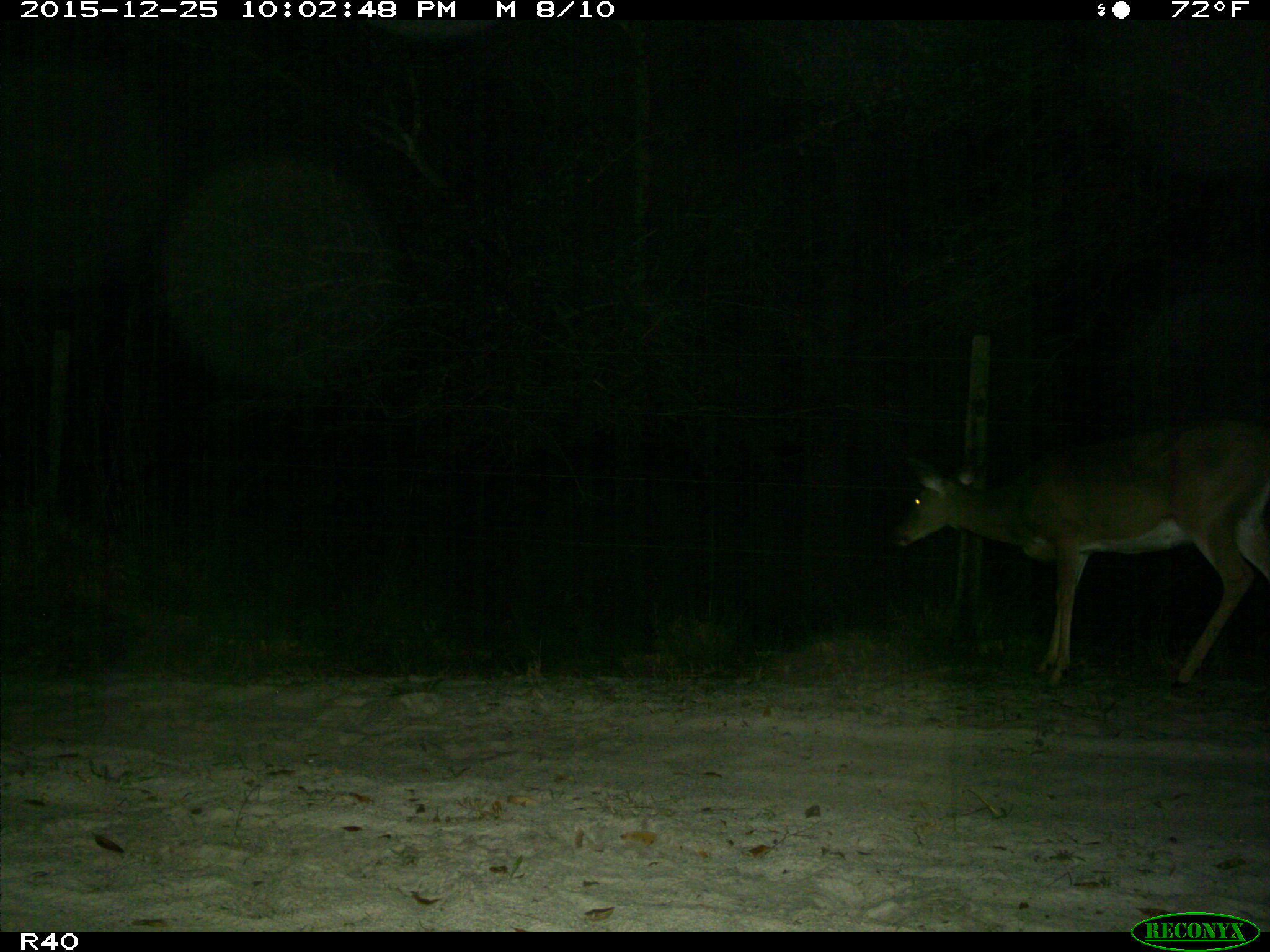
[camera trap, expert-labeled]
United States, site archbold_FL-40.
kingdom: Animalia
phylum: Chordata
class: Mammalia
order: Artiodactyla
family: Cervidae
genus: Odocoileus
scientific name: Odocoileus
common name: deer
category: unidentified deer